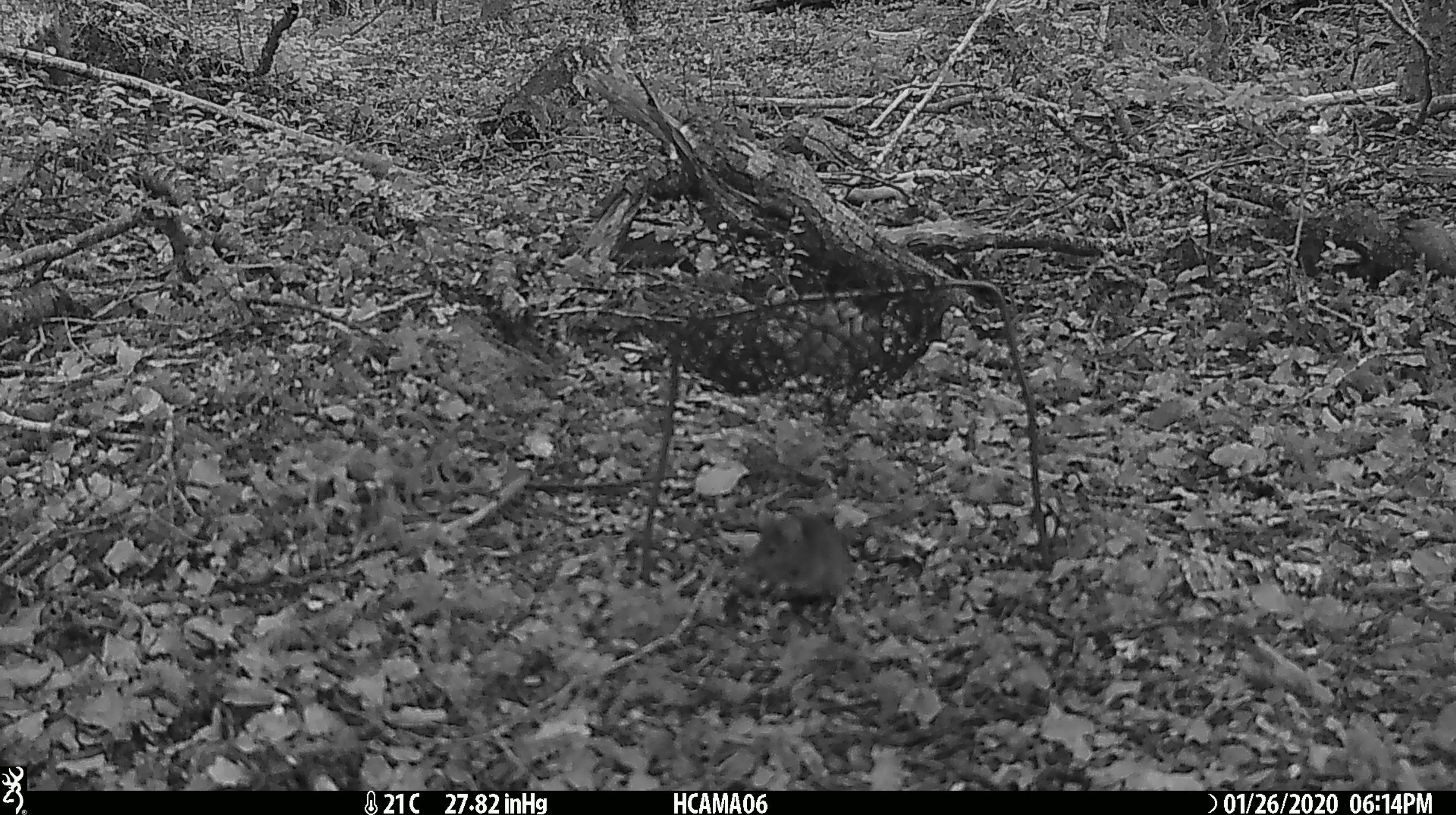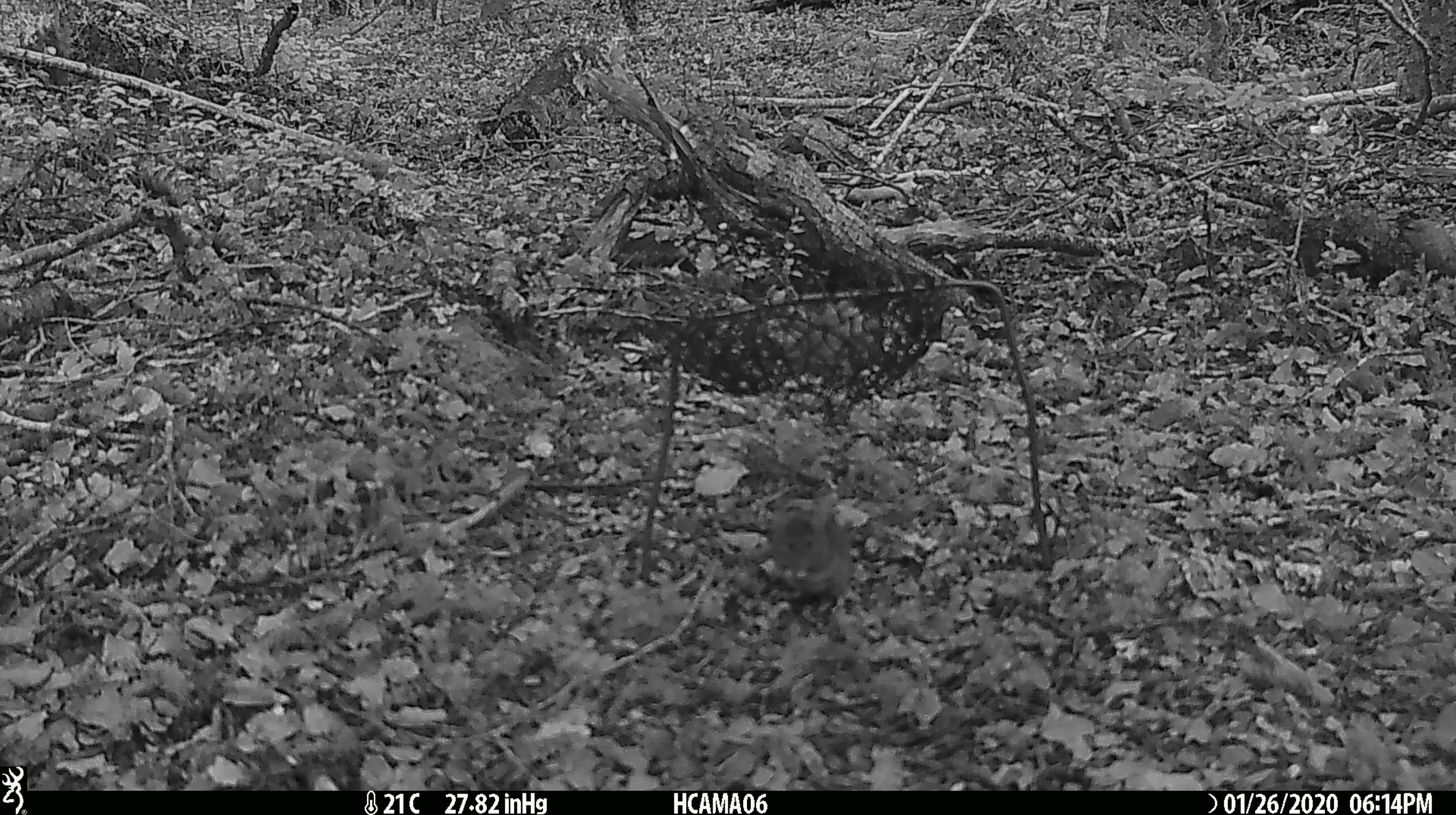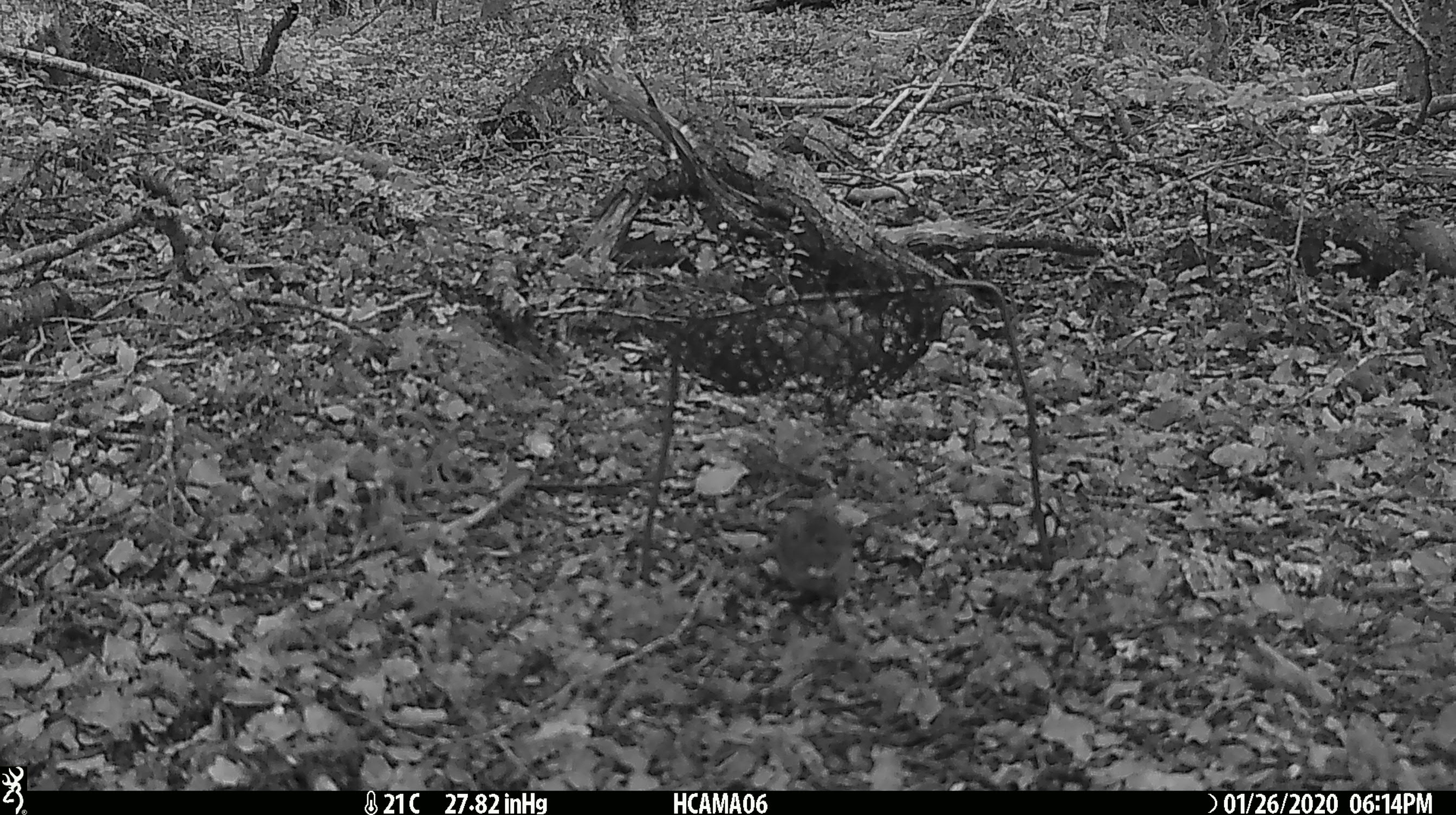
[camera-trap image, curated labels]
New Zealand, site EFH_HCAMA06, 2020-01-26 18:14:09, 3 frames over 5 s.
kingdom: Animalia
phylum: Chordata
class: Mammalia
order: Rodentia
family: Muridae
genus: Mus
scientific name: Mus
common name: mouse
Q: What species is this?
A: Mouse (Mus).